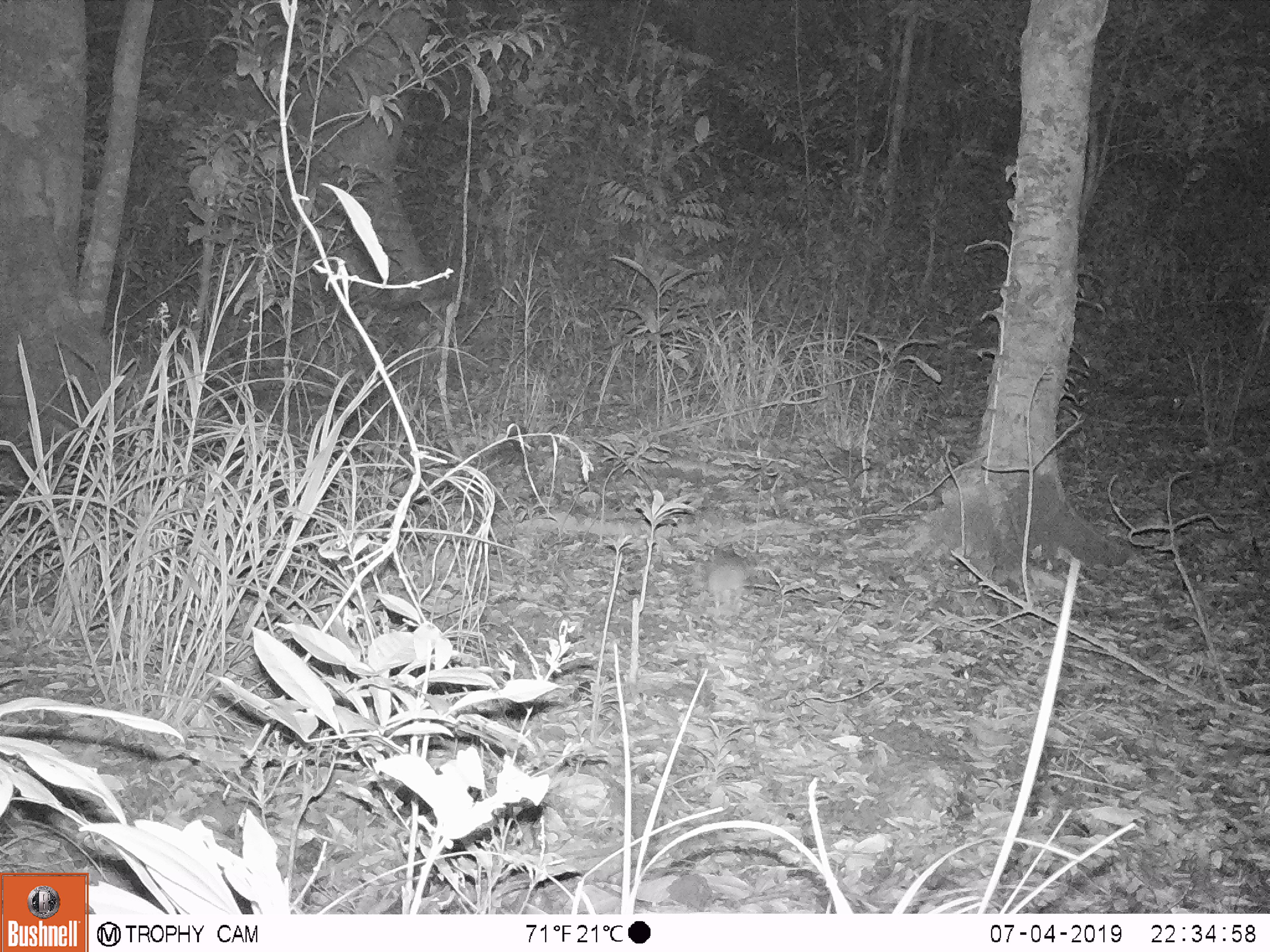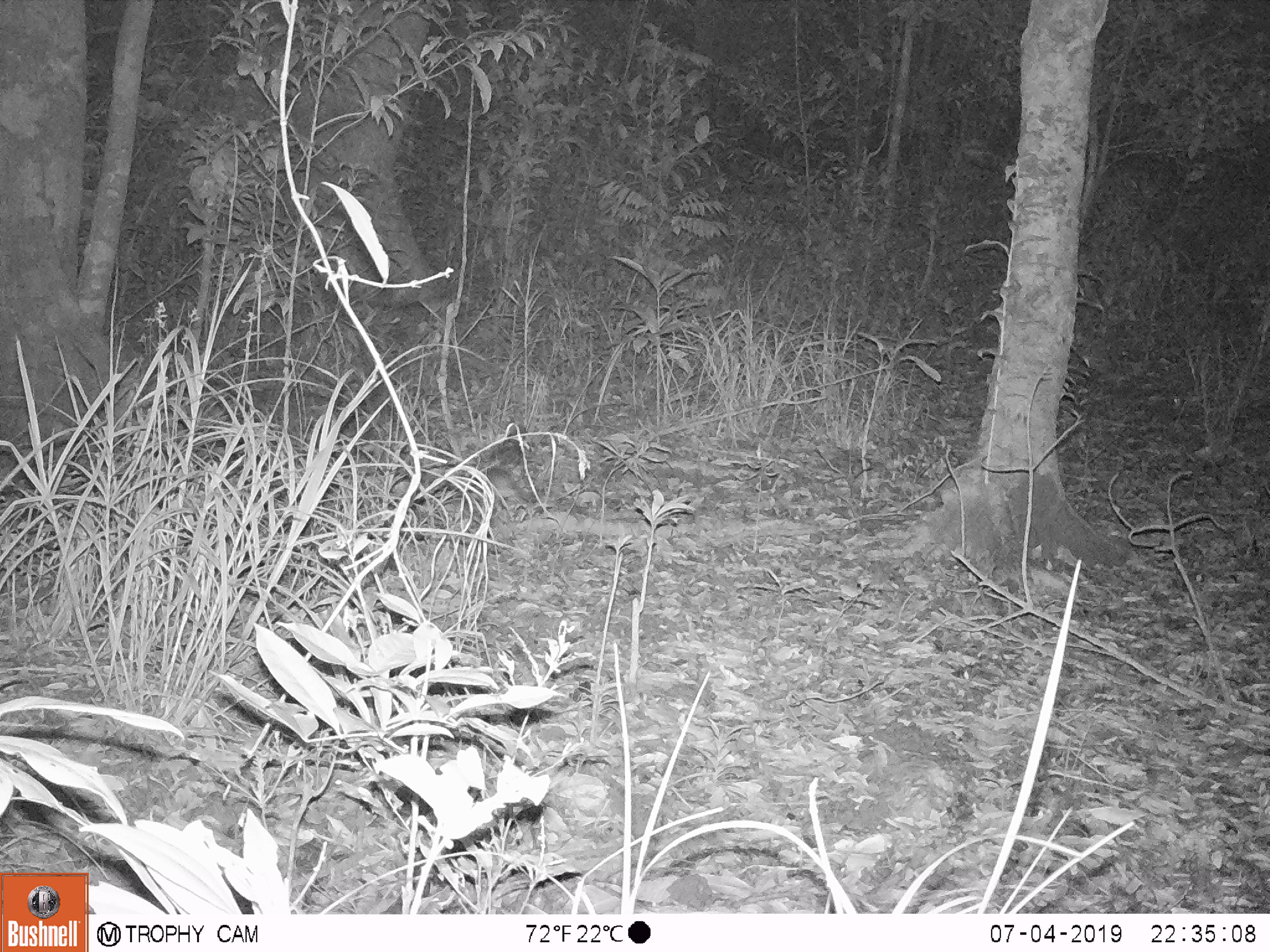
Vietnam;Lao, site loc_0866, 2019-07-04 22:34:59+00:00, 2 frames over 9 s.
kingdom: Animalia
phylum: Chordata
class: Mammalia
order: Rodentia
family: Muridae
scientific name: Muridae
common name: old-world mice and rats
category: unidentified murid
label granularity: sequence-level